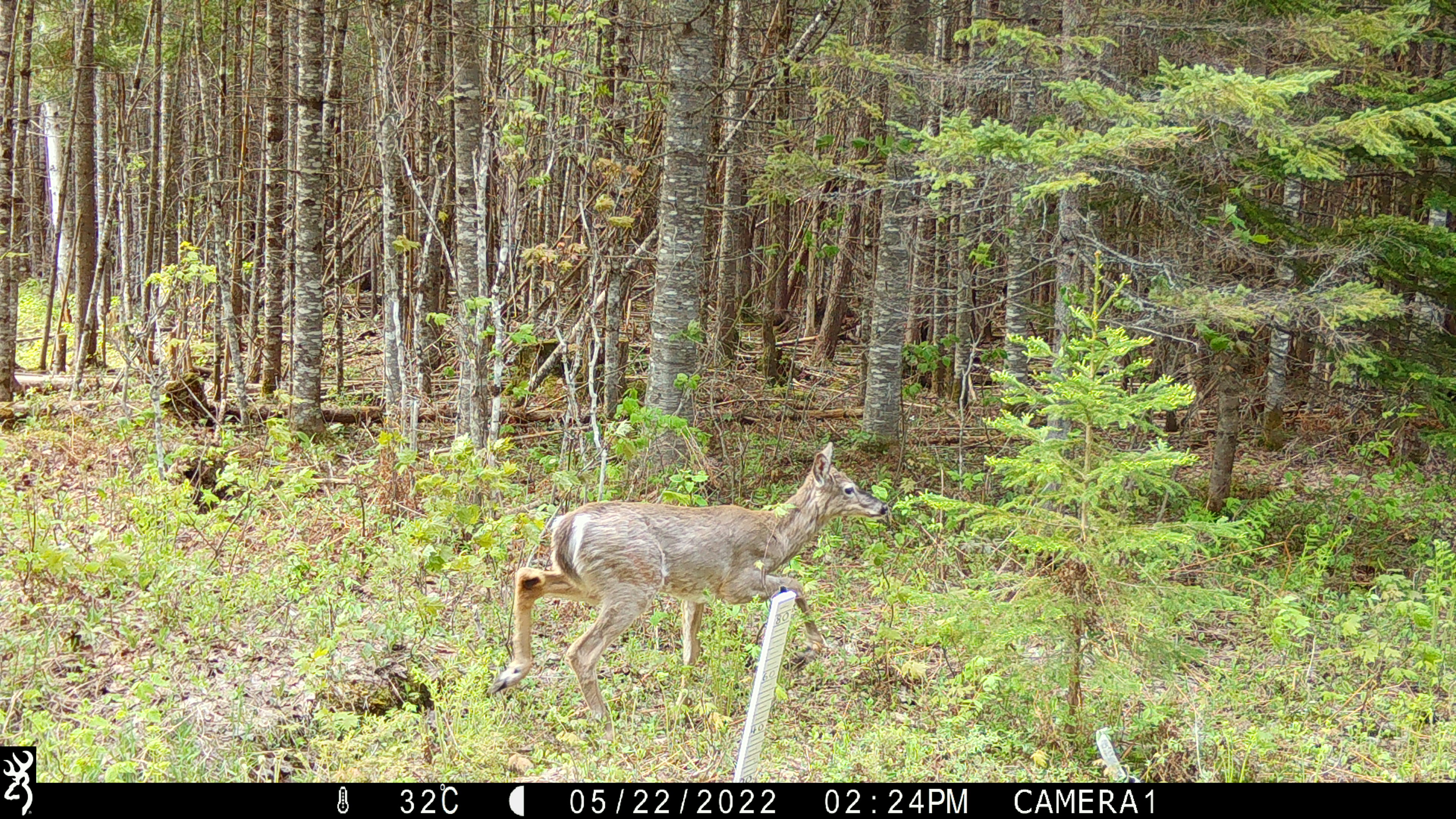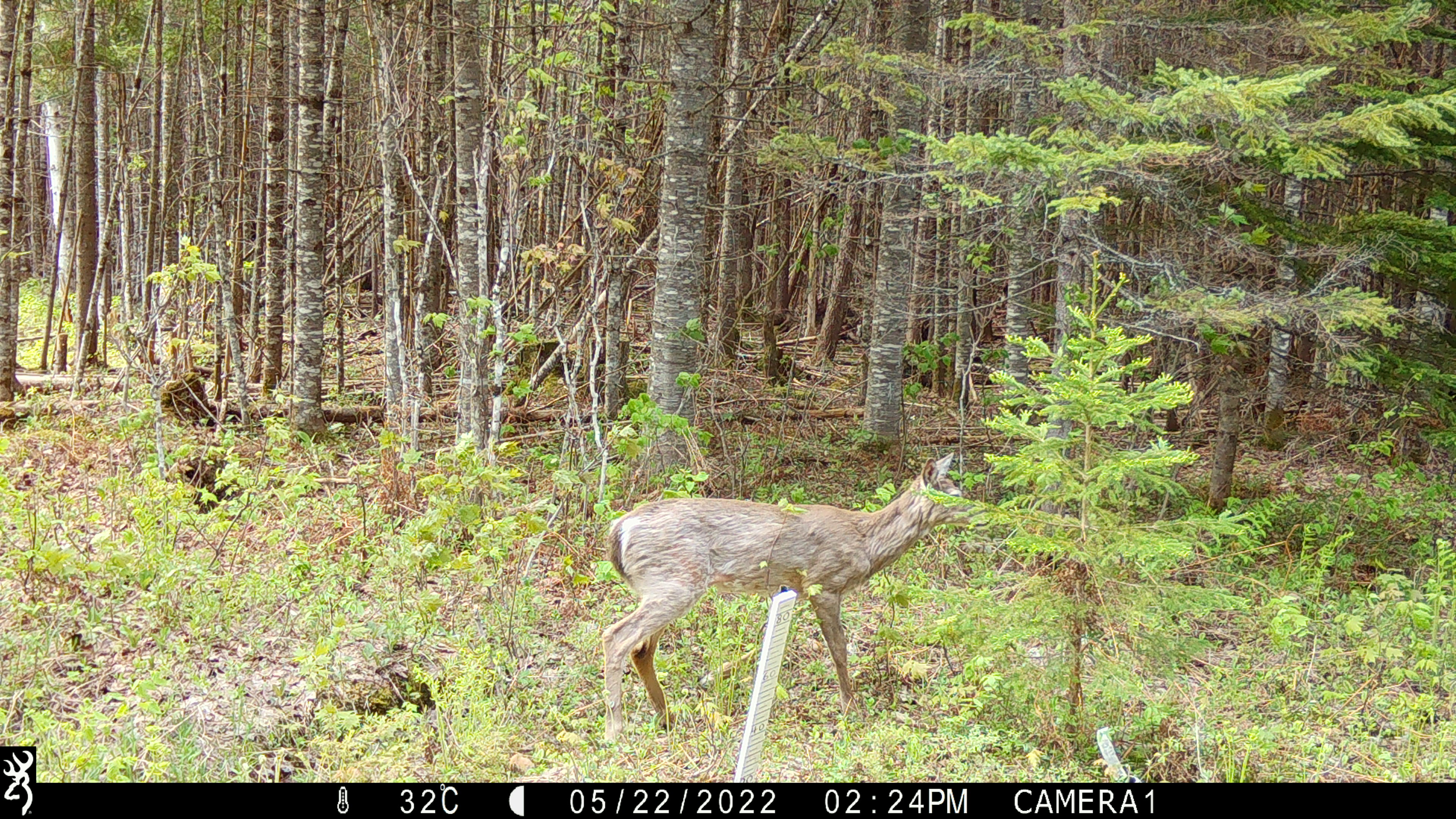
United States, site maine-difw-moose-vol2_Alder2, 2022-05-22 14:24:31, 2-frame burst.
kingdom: Animalia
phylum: Chordata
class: Mammalia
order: Artiodactyla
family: Cervidae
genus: Odocoileus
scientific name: Odocoileus virginianus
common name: white-tailed deer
White-tailed deer (Odocoileus virginianus).